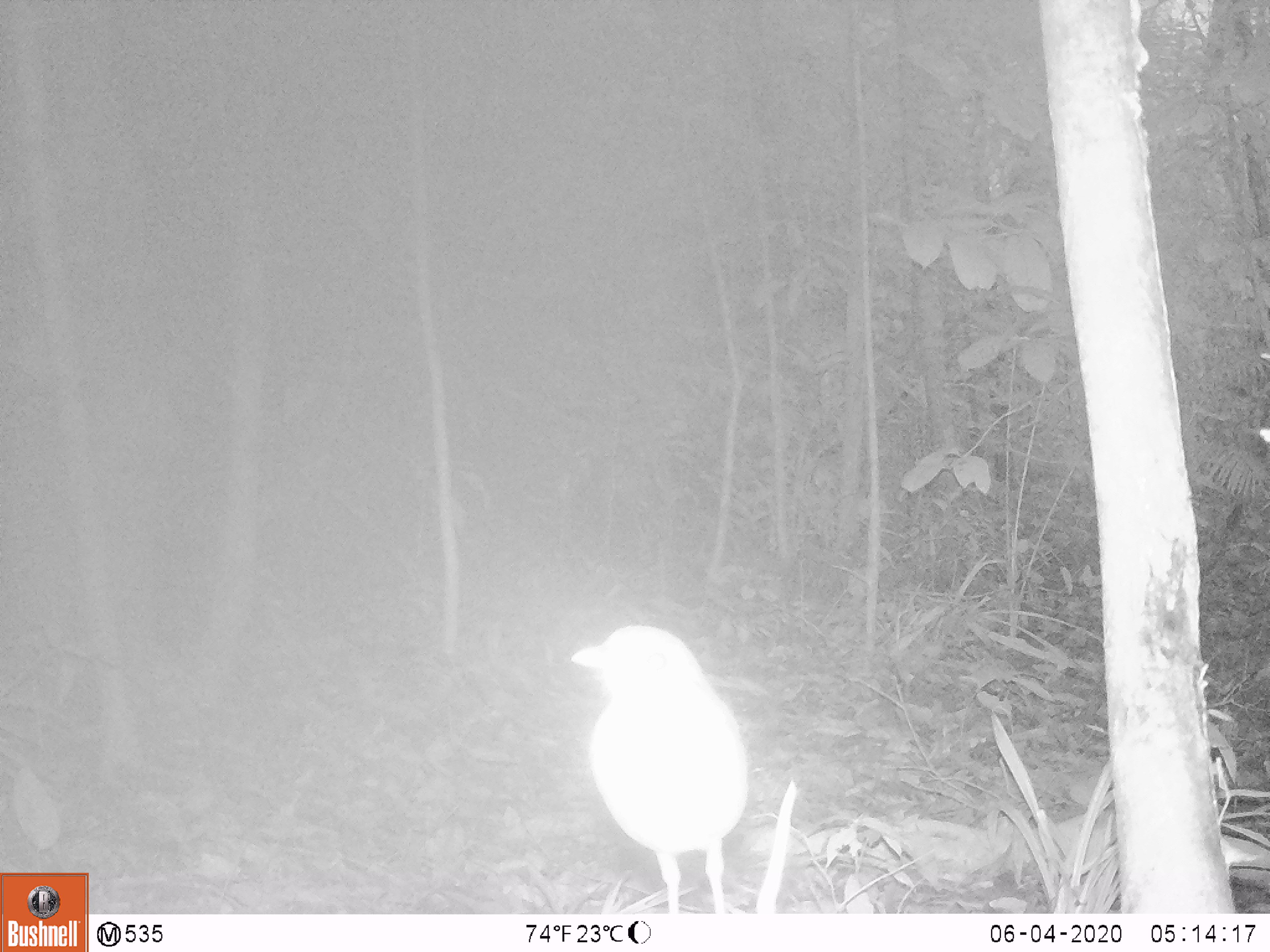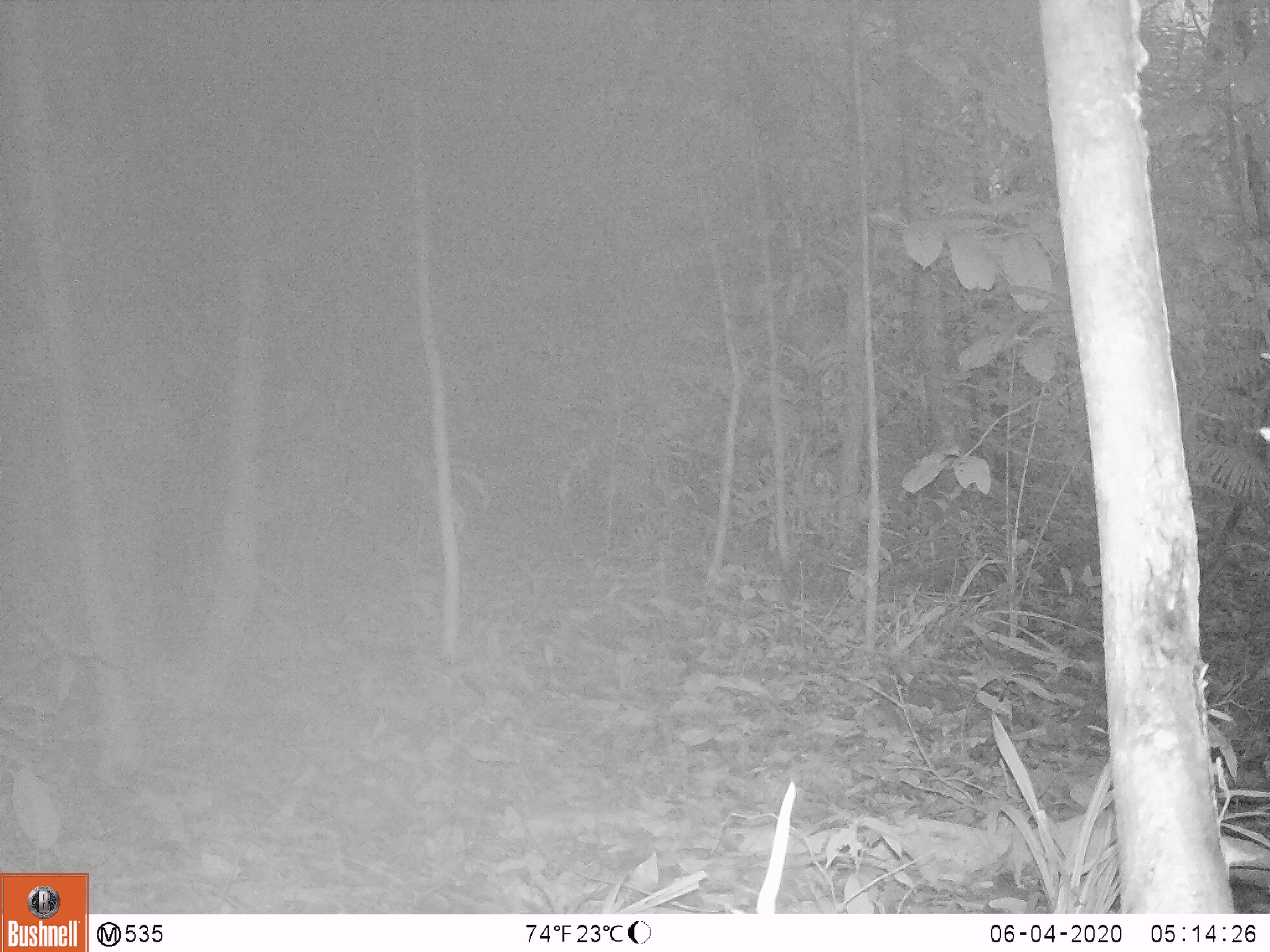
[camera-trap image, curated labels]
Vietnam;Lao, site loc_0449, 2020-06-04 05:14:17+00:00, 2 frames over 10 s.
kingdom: Animalia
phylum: Chordata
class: Aves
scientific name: Aves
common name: bird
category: unidentified bird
Unidentified bird (bird) (Aves). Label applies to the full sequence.